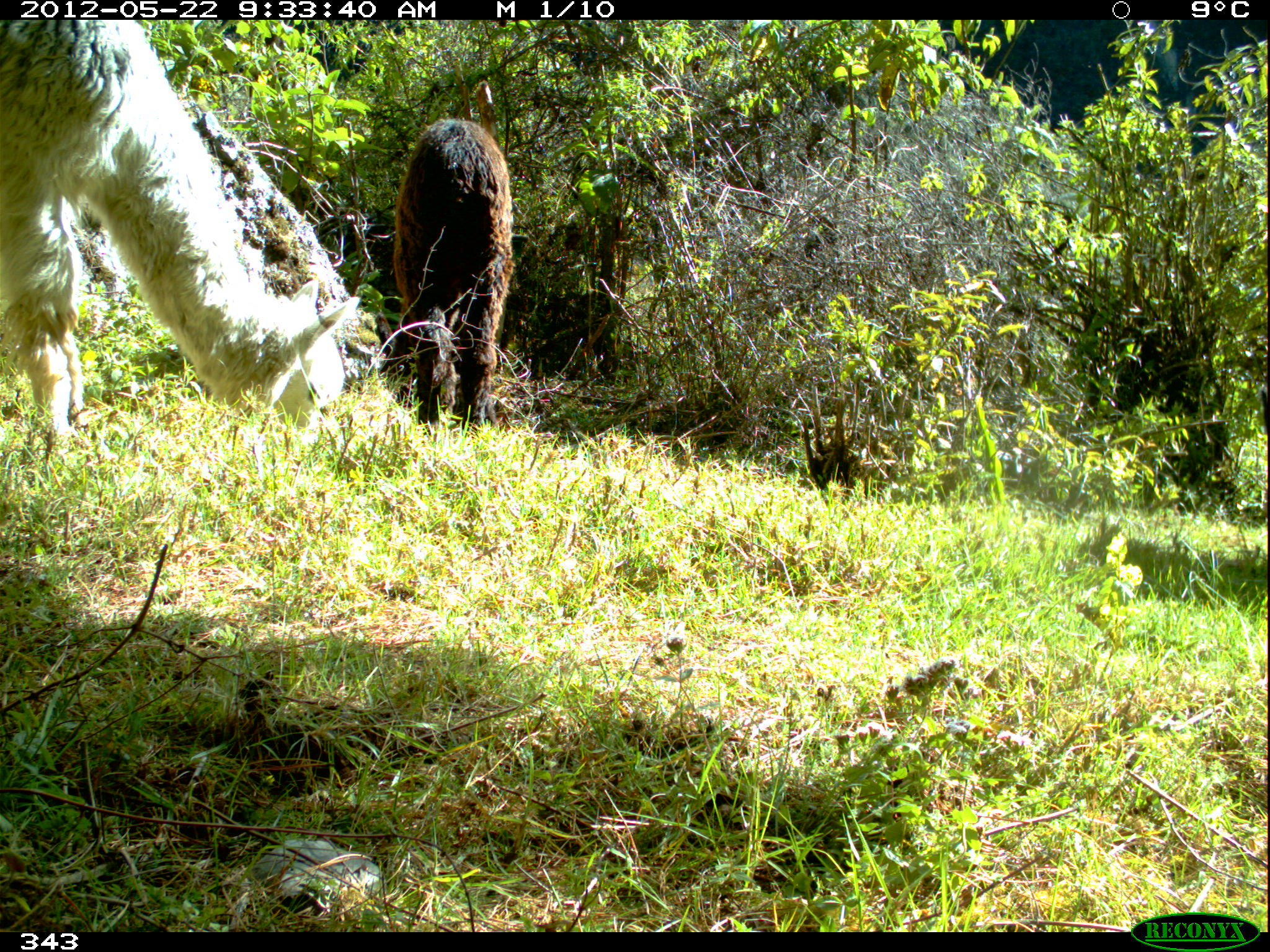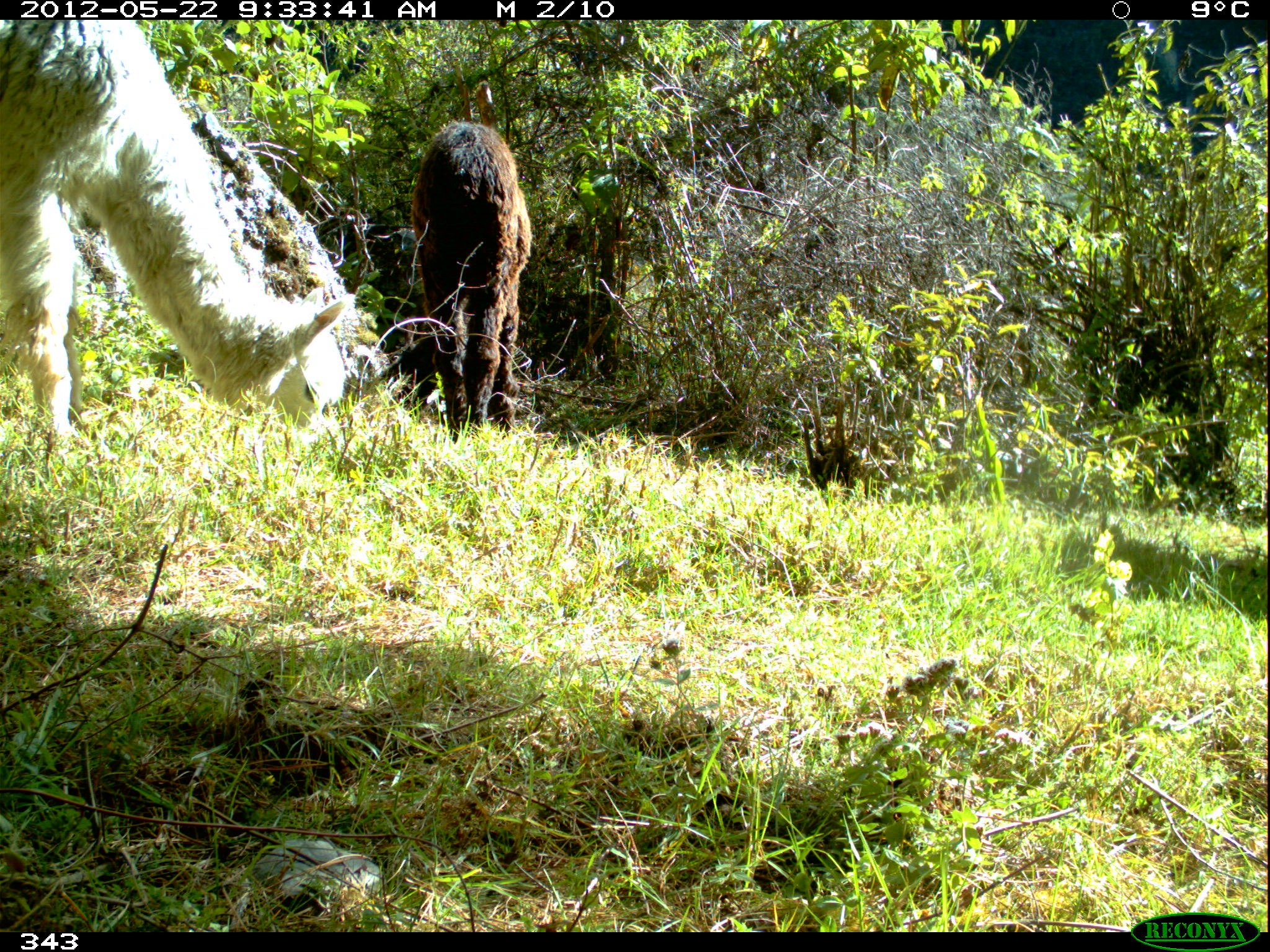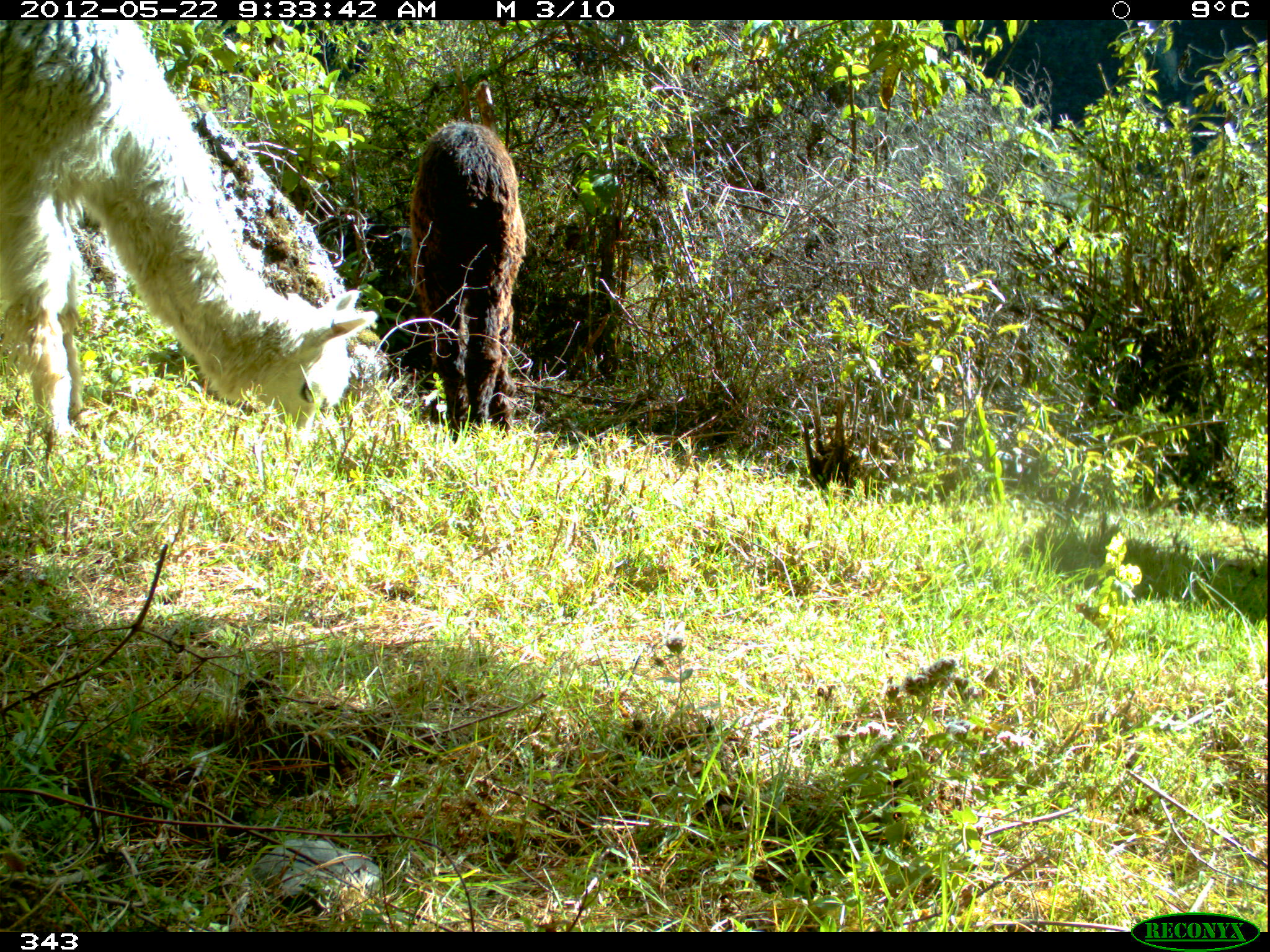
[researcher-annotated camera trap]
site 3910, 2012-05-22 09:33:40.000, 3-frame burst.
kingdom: Animalia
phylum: Chordata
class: Mammalia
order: Artiodactyla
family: Camelidae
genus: Vicugna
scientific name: Vicugna pacos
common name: alpaca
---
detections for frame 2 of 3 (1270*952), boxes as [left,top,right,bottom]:
vicugna pacos: [0,20,343,466]; [390,119,531,444]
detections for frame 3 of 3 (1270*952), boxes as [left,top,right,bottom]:
vicugna pacos: [0,19,378,458]; [407,122,526,444]